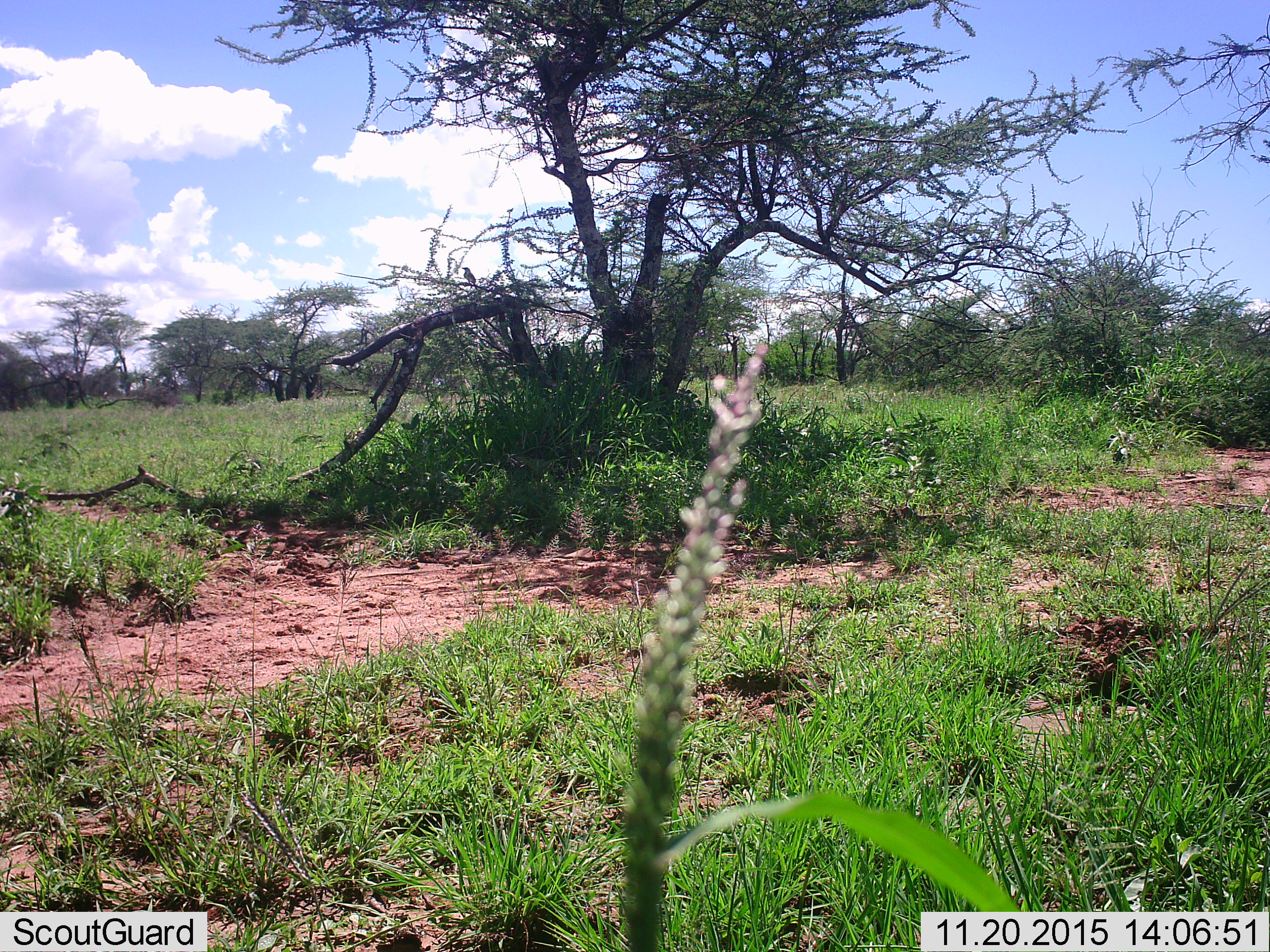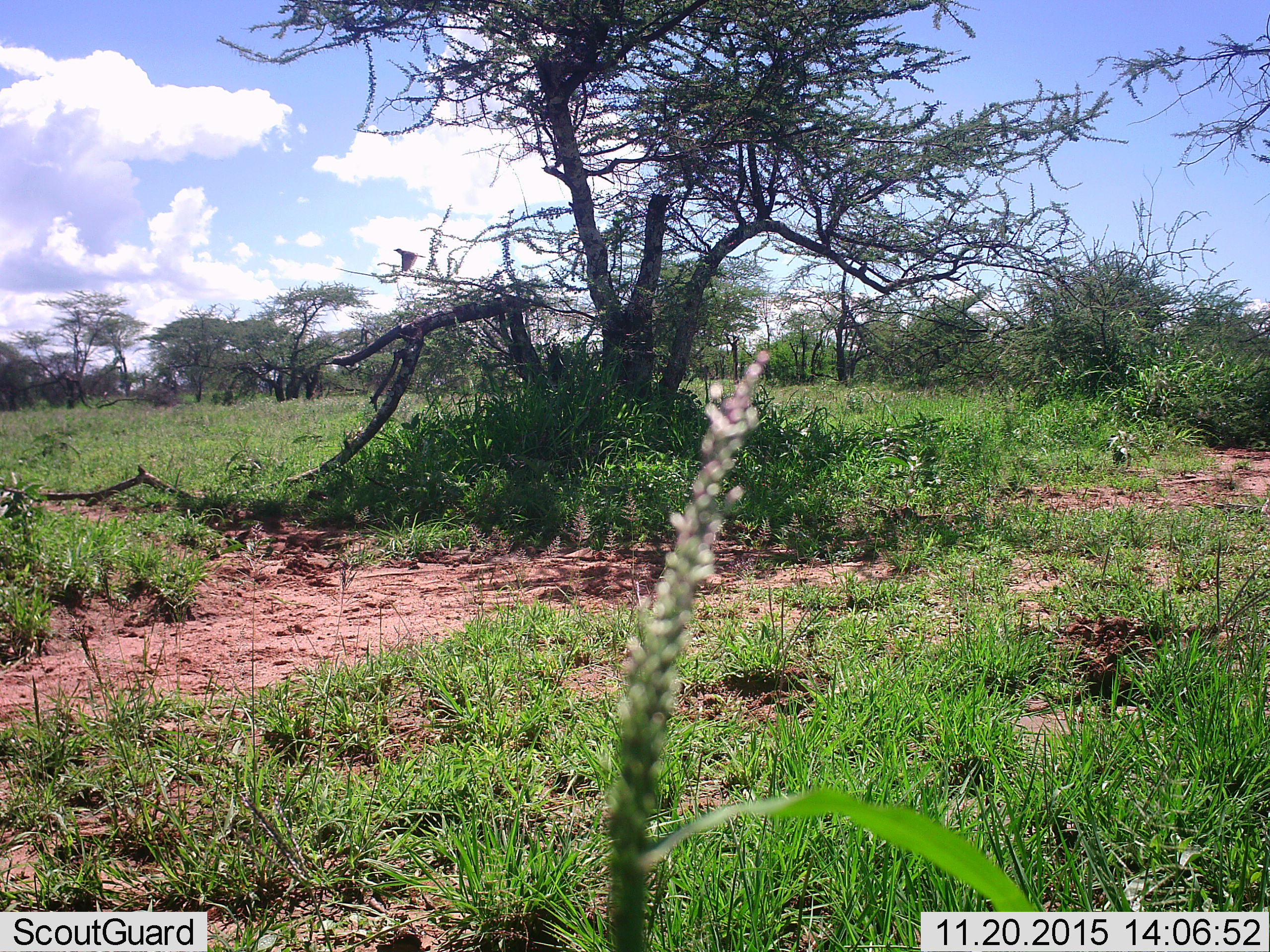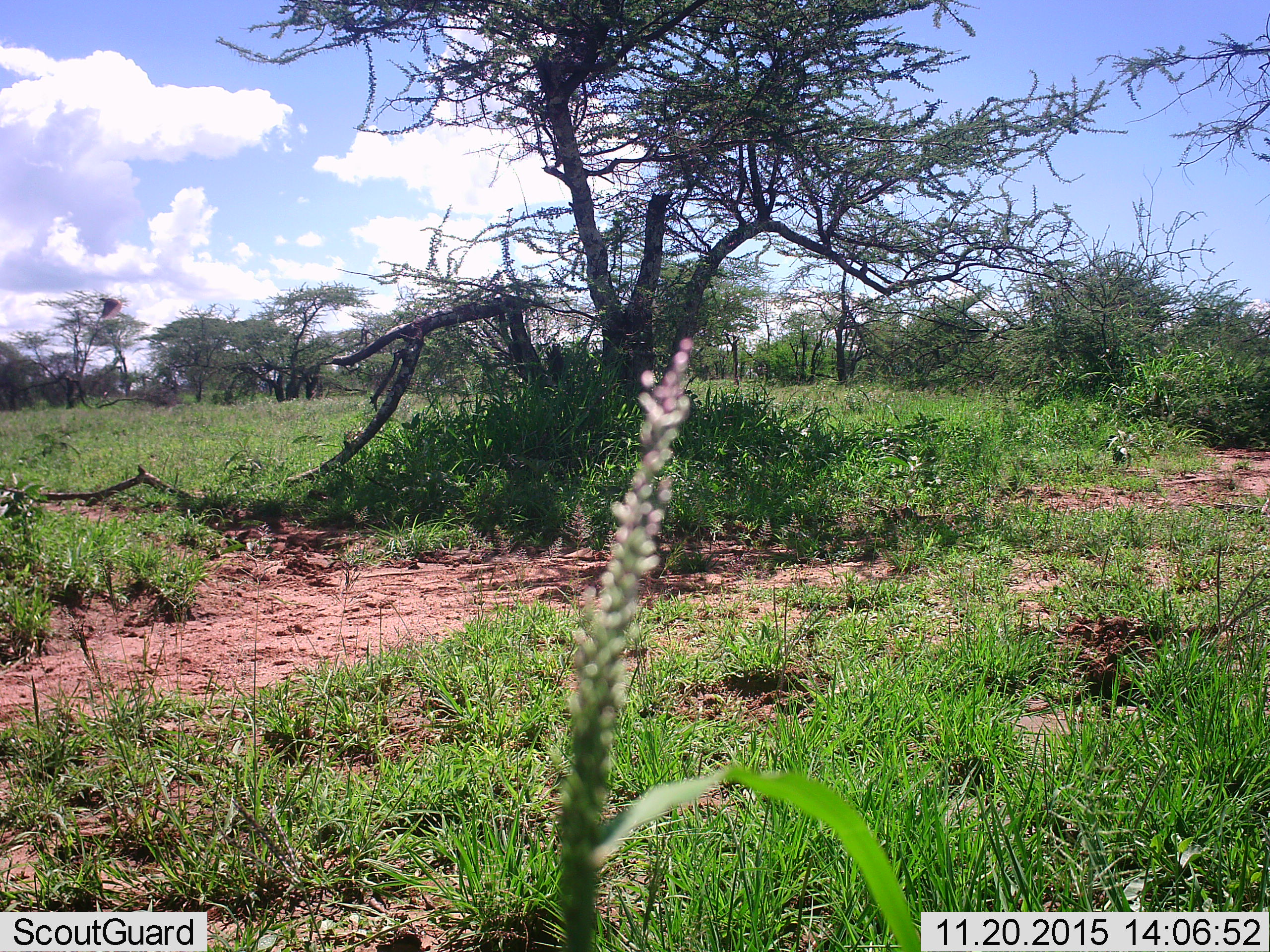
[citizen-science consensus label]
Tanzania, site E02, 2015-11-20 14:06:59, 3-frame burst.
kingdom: Animalia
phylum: Chordata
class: Aves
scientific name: Aves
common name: bird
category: otherbird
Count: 1.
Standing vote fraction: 0%.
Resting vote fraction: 40%.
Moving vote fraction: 100%.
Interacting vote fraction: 0%.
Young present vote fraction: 0%.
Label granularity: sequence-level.